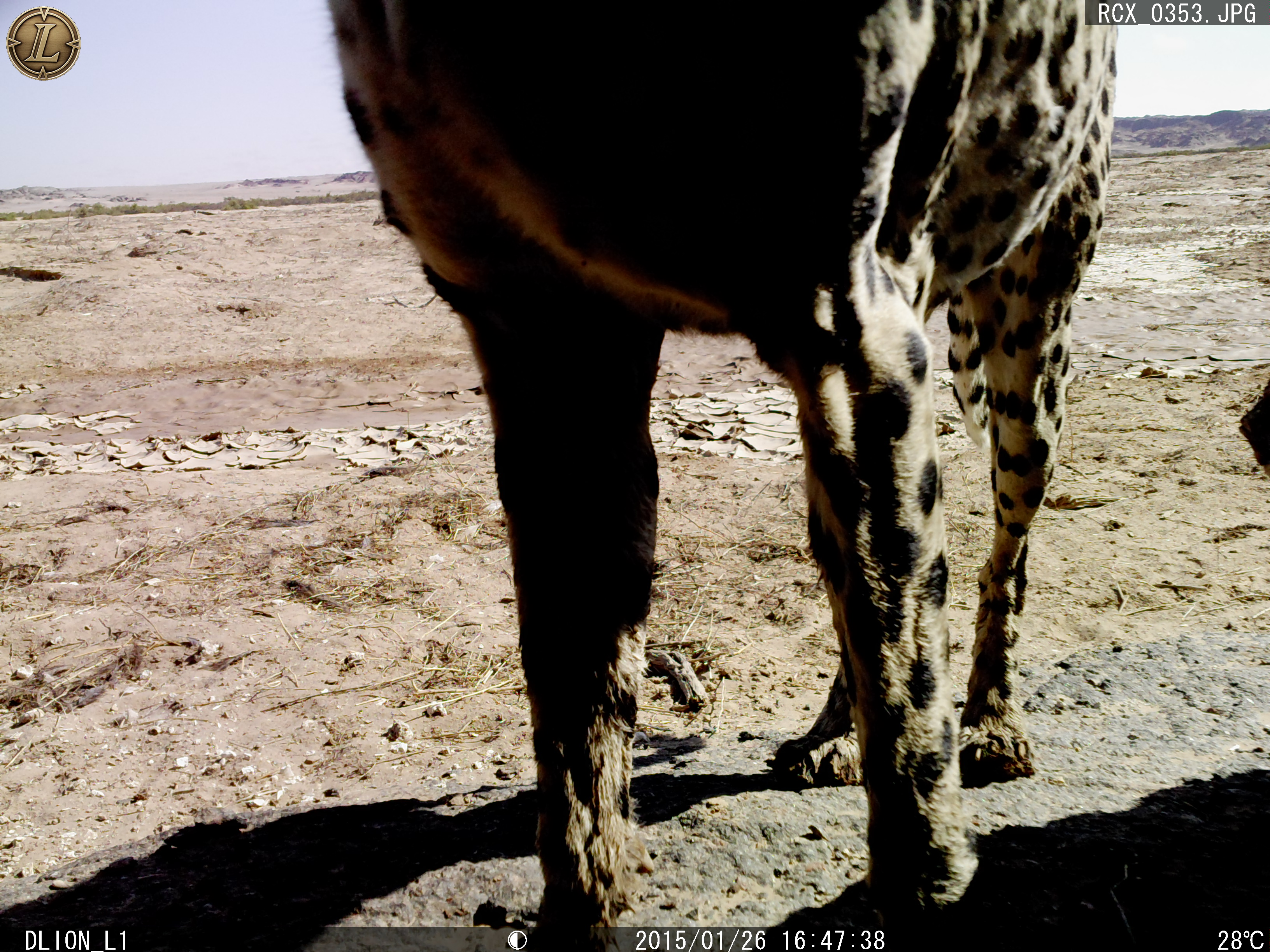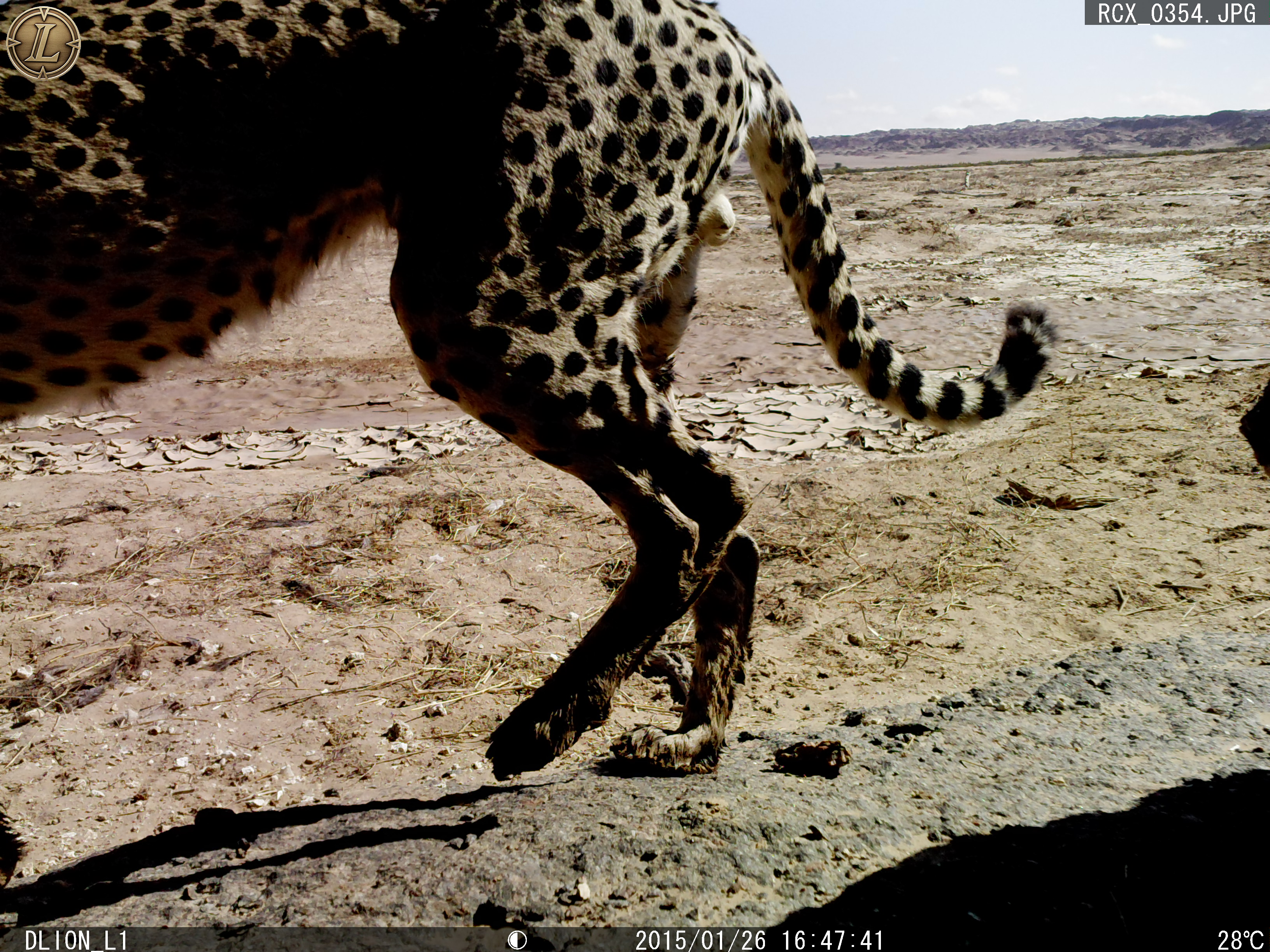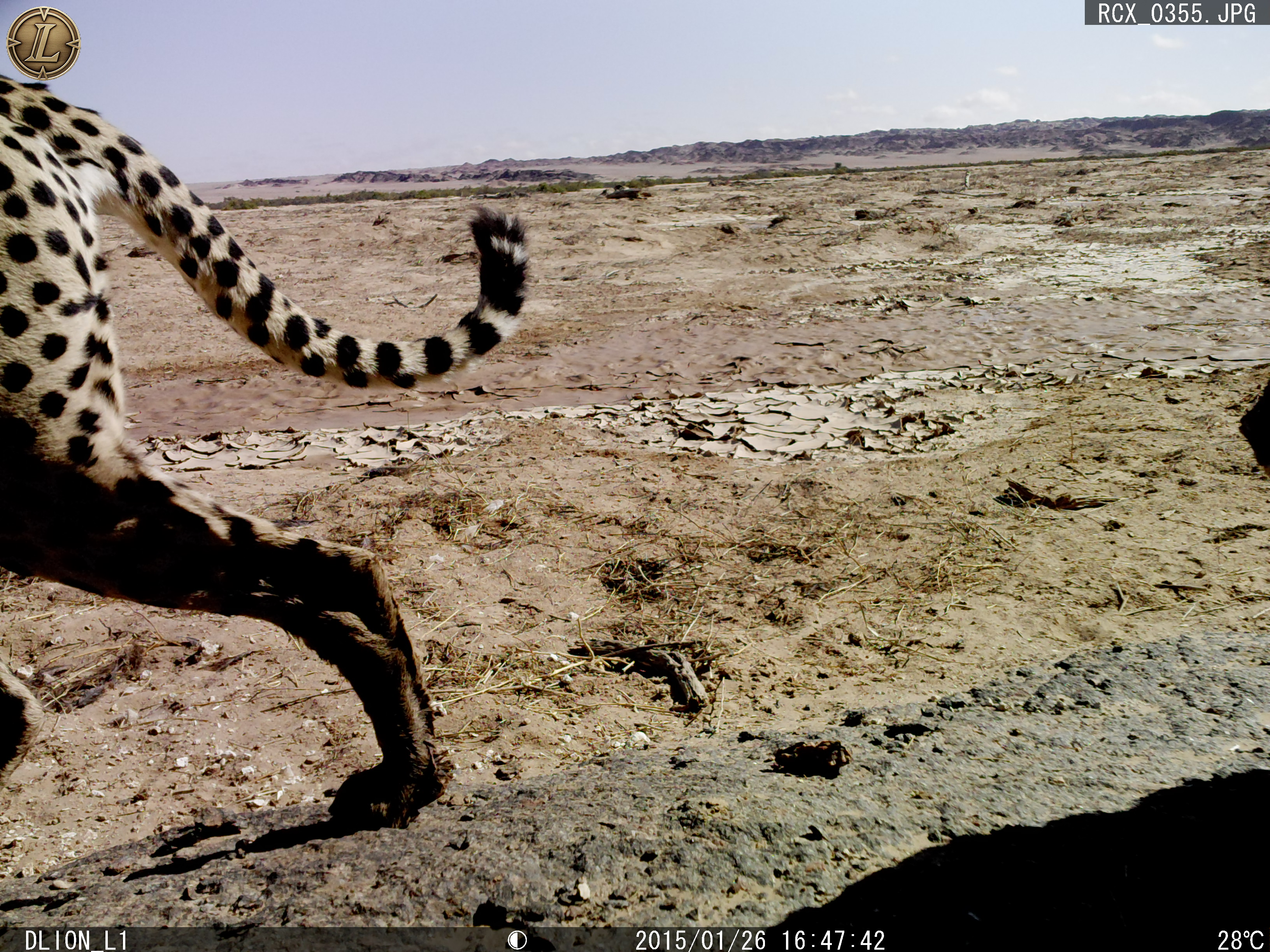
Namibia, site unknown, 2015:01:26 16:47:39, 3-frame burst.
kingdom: Animalia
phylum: Chordata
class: Mammalia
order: Carnivora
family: Felidae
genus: Acinonyx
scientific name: Acinonyx jubatus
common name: cheetah